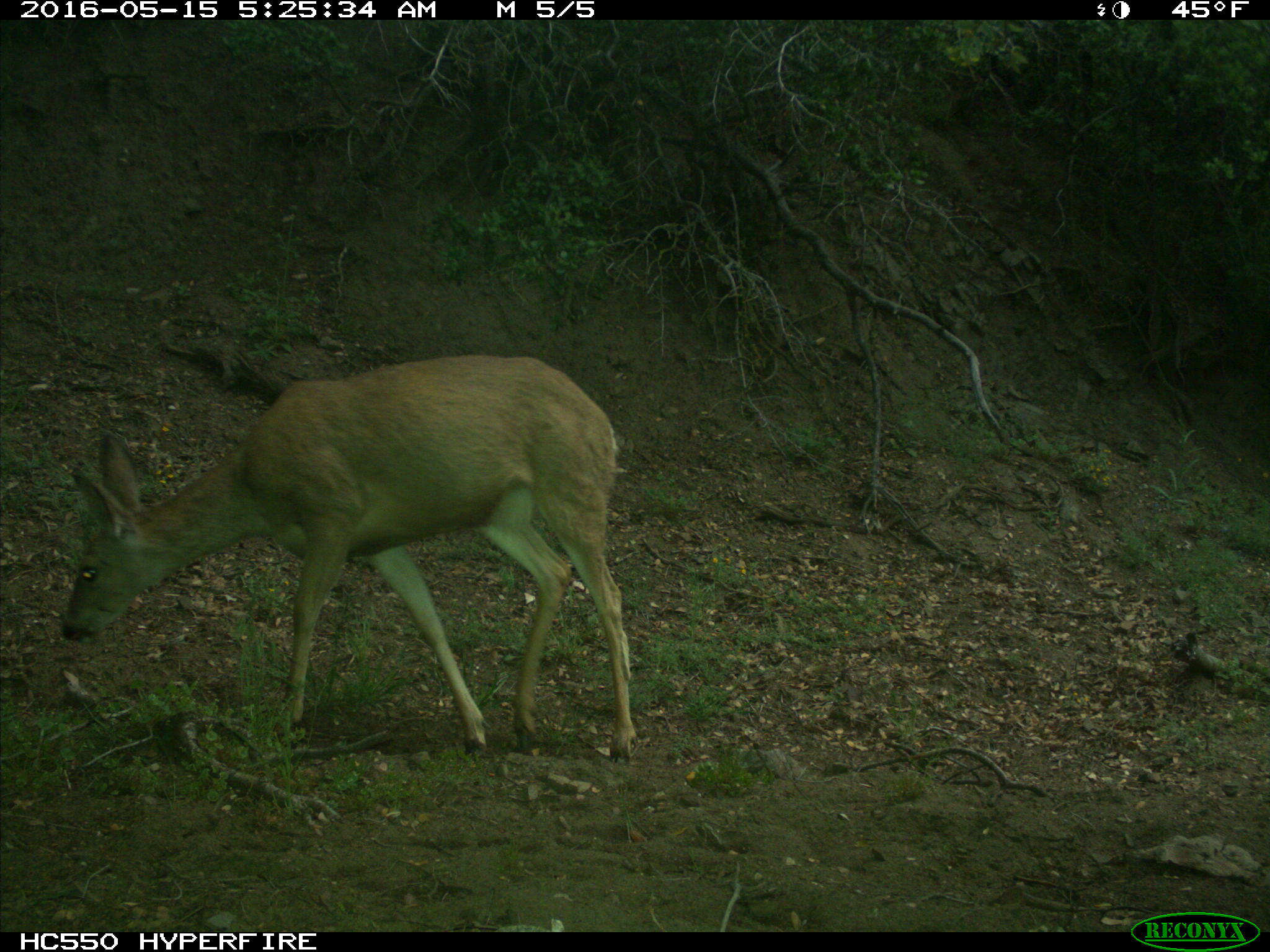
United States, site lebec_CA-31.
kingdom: Animalia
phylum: Chordata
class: Mammalia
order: Artiodactyla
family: Cervidae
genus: Odocoileus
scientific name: Odocoileus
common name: deer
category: unidentified deer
Unidentified deer (deer) (Odocoileus).